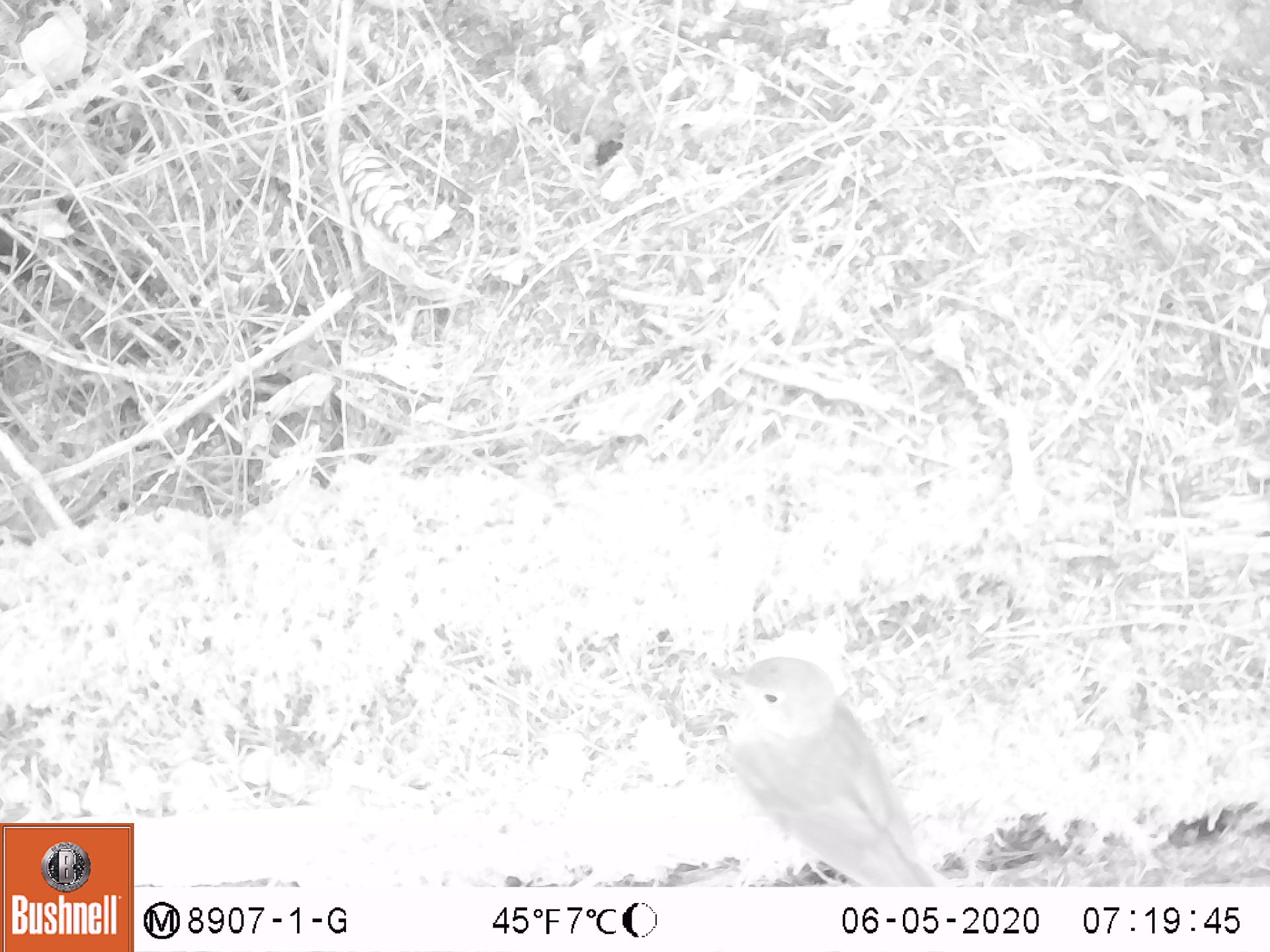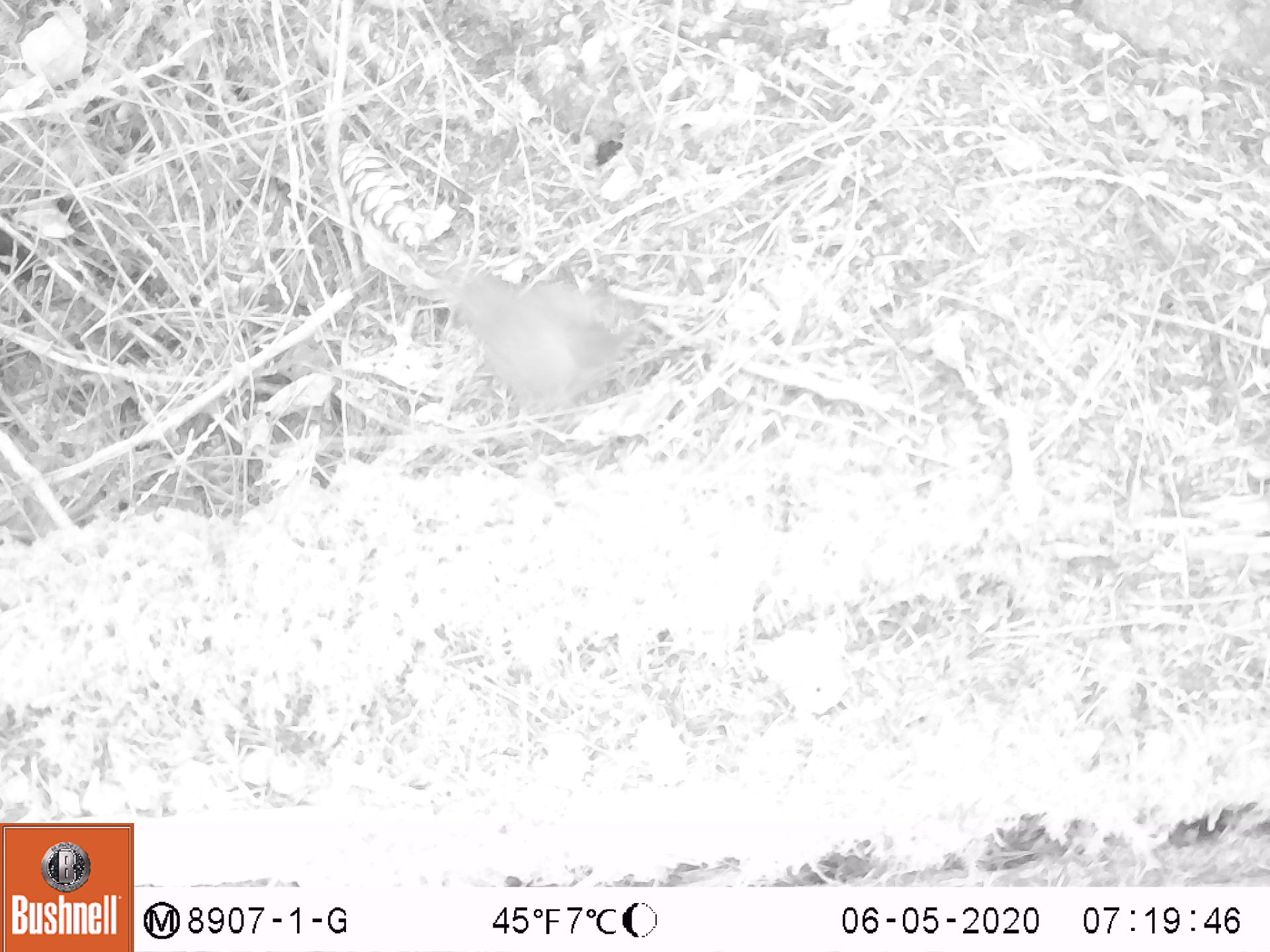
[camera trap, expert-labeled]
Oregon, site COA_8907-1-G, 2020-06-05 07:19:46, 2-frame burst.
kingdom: Animalia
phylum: Chordata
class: Aves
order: Passeriformes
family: Turdidae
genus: Catharus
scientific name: Catharus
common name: brown thrushes and nightingale-thrushes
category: catharus species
Catharus species (brown thrushes and nightingale-thrushes) (Catharus).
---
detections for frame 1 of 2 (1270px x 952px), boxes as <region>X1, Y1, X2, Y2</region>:
catharus species: <region>712, 647, 935, 876</region>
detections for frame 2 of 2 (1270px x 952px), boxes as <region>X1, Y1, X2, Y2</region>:
catharus species: <region>434, 268, 648, 415</region>